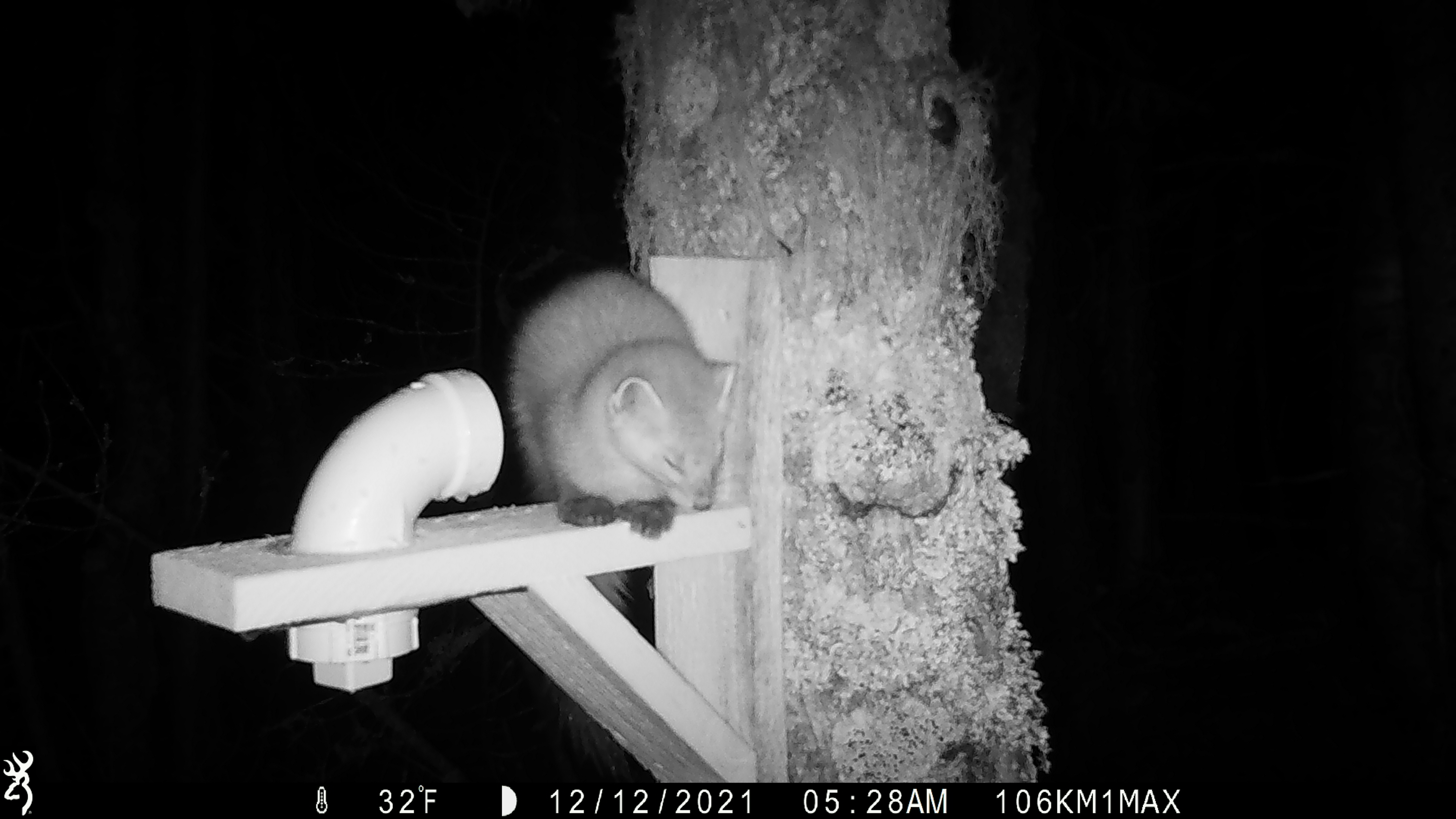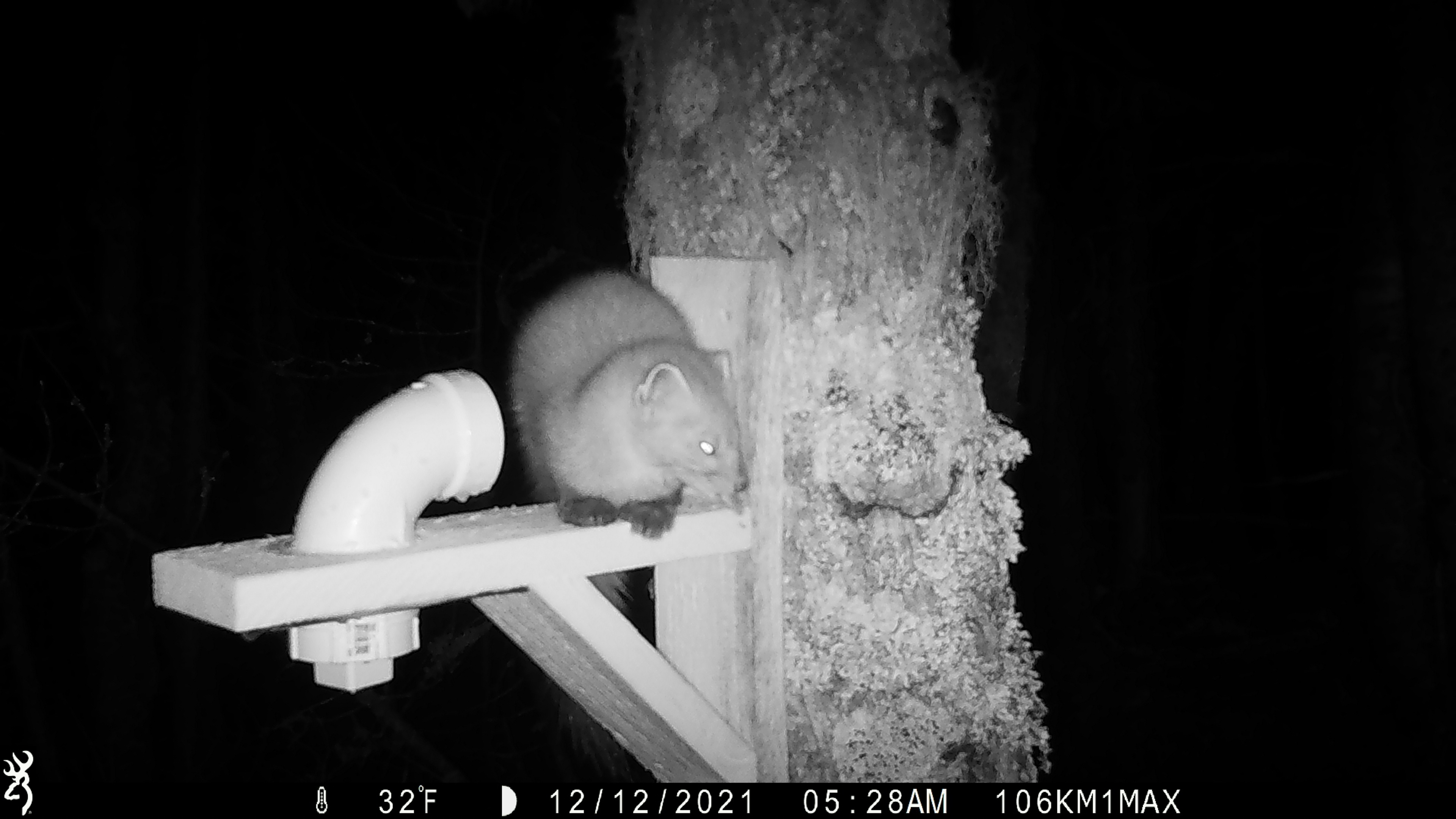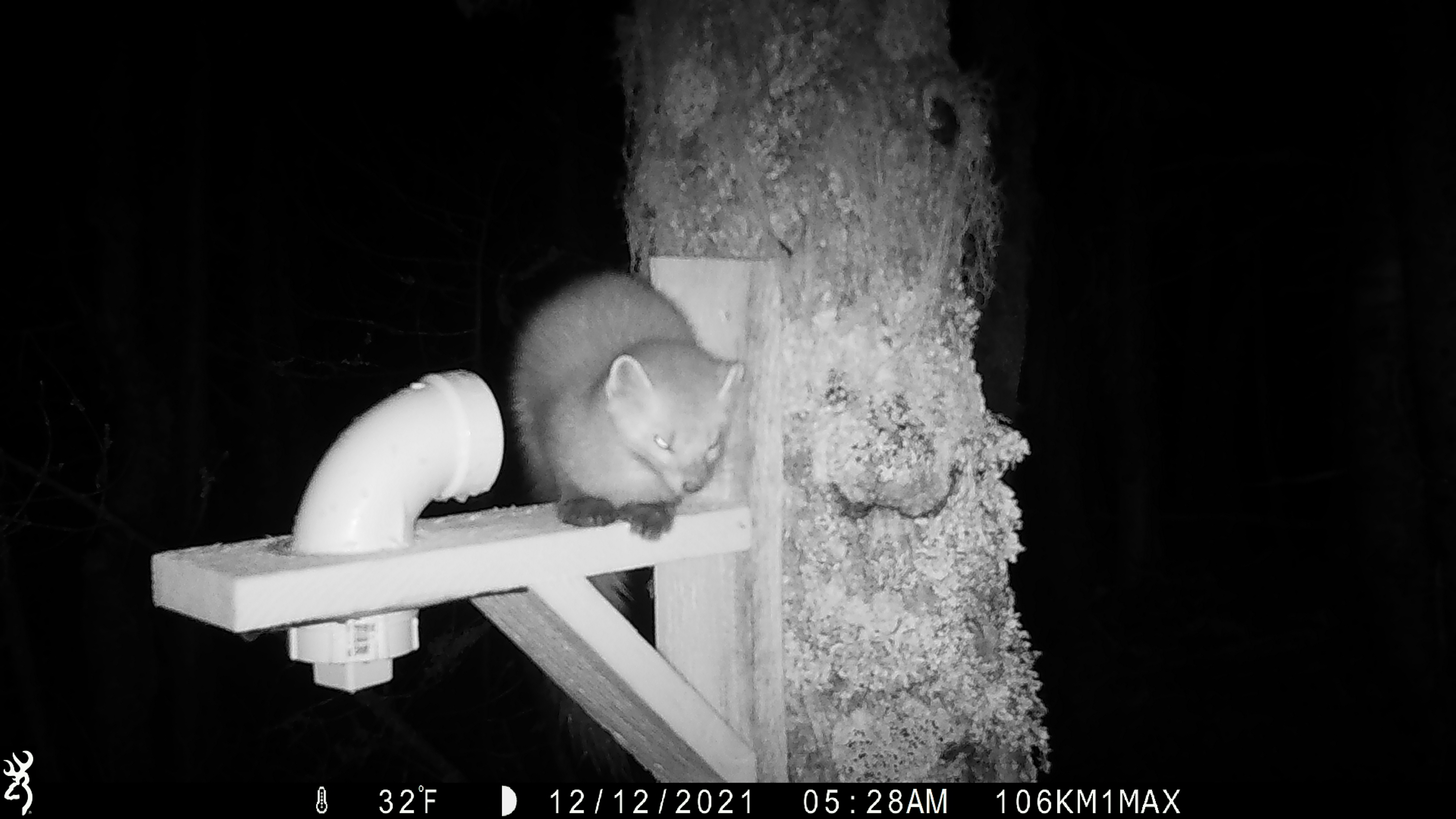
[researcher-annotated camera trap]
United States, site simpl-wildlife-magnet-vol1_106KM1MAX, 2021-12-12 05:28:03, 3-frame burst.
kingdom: Animalia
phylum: Chordata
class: Mammalia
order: Carnivora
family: Mustelidae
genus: Martes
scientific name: Martes americana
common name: american marten